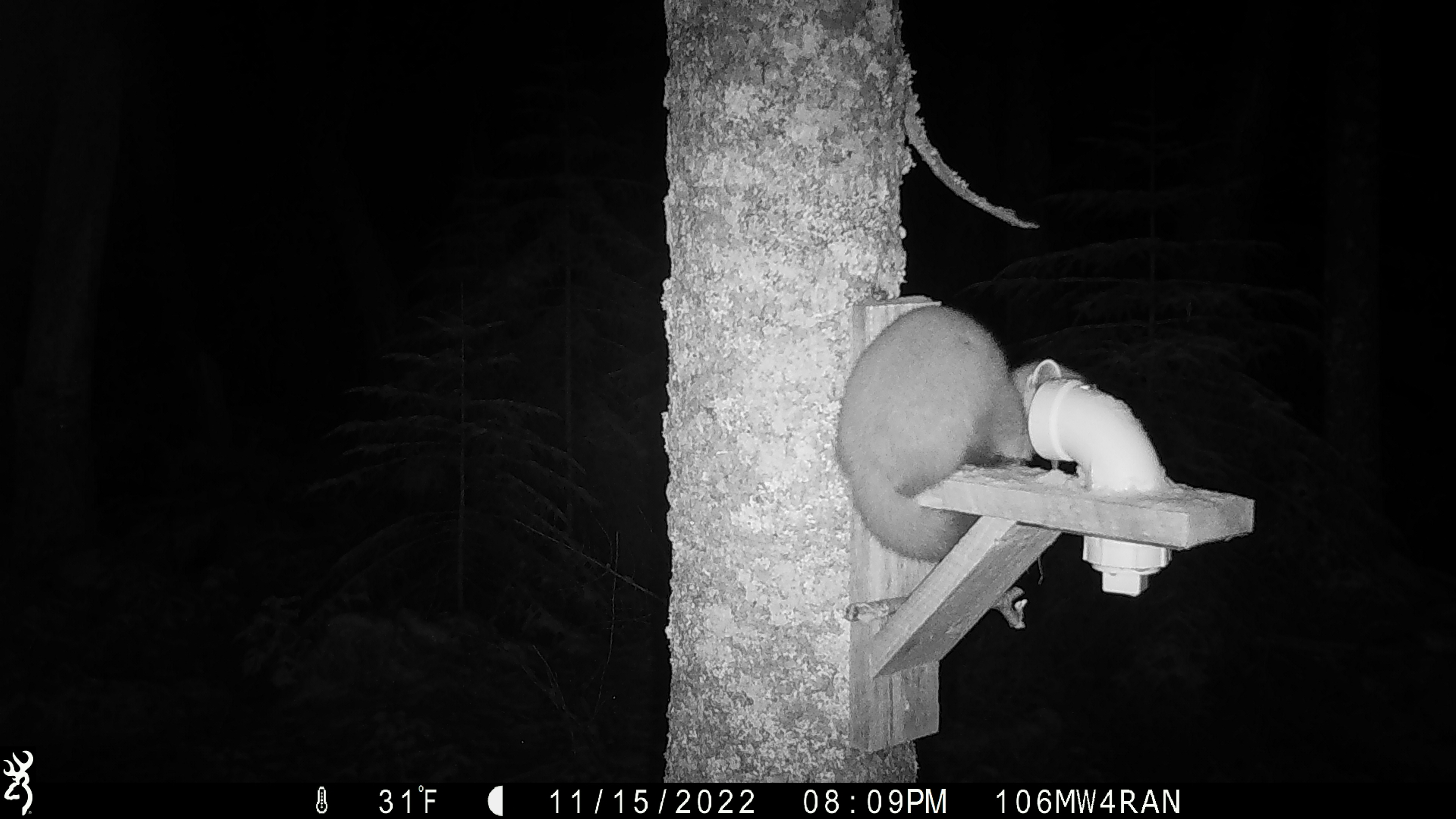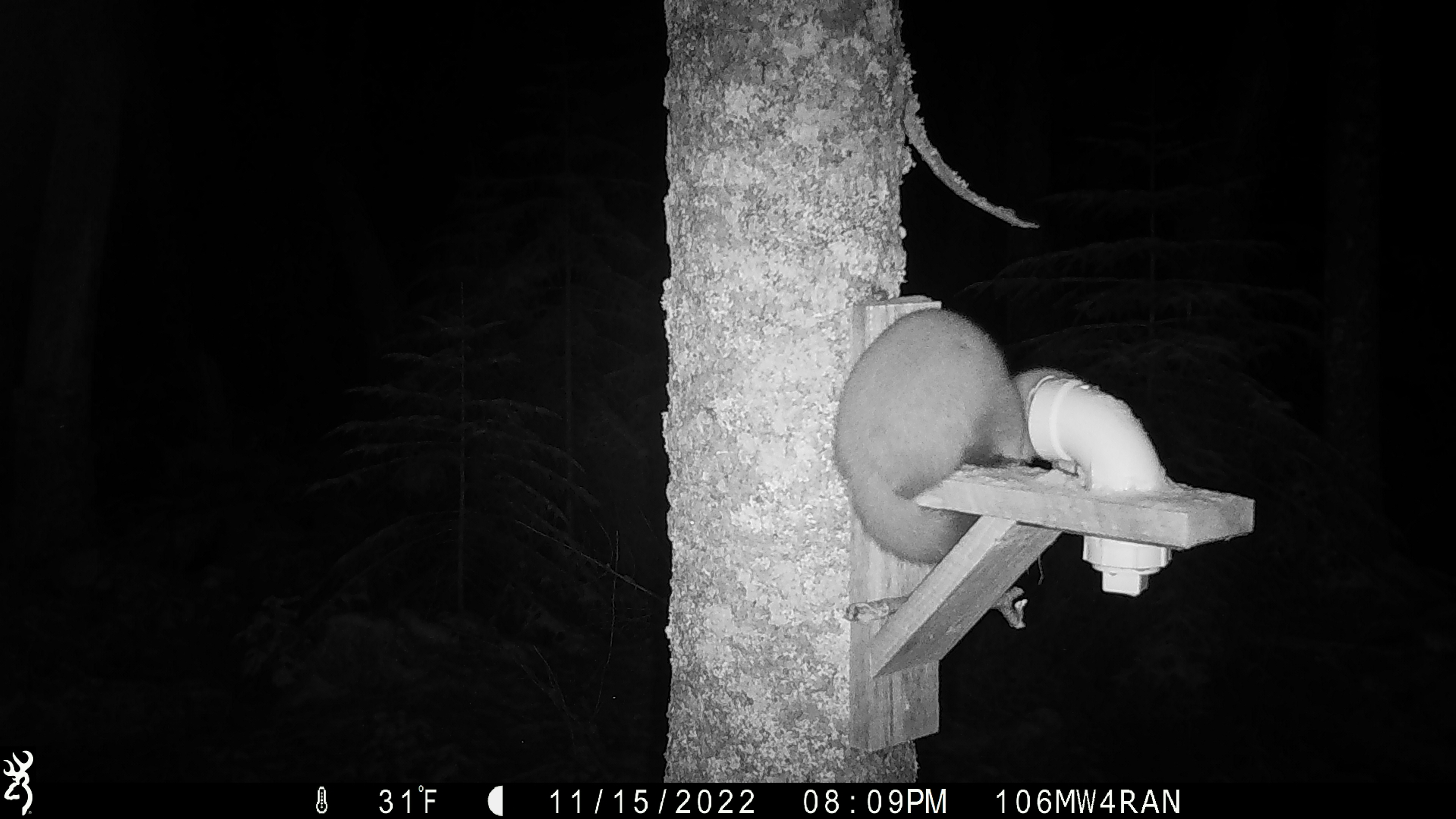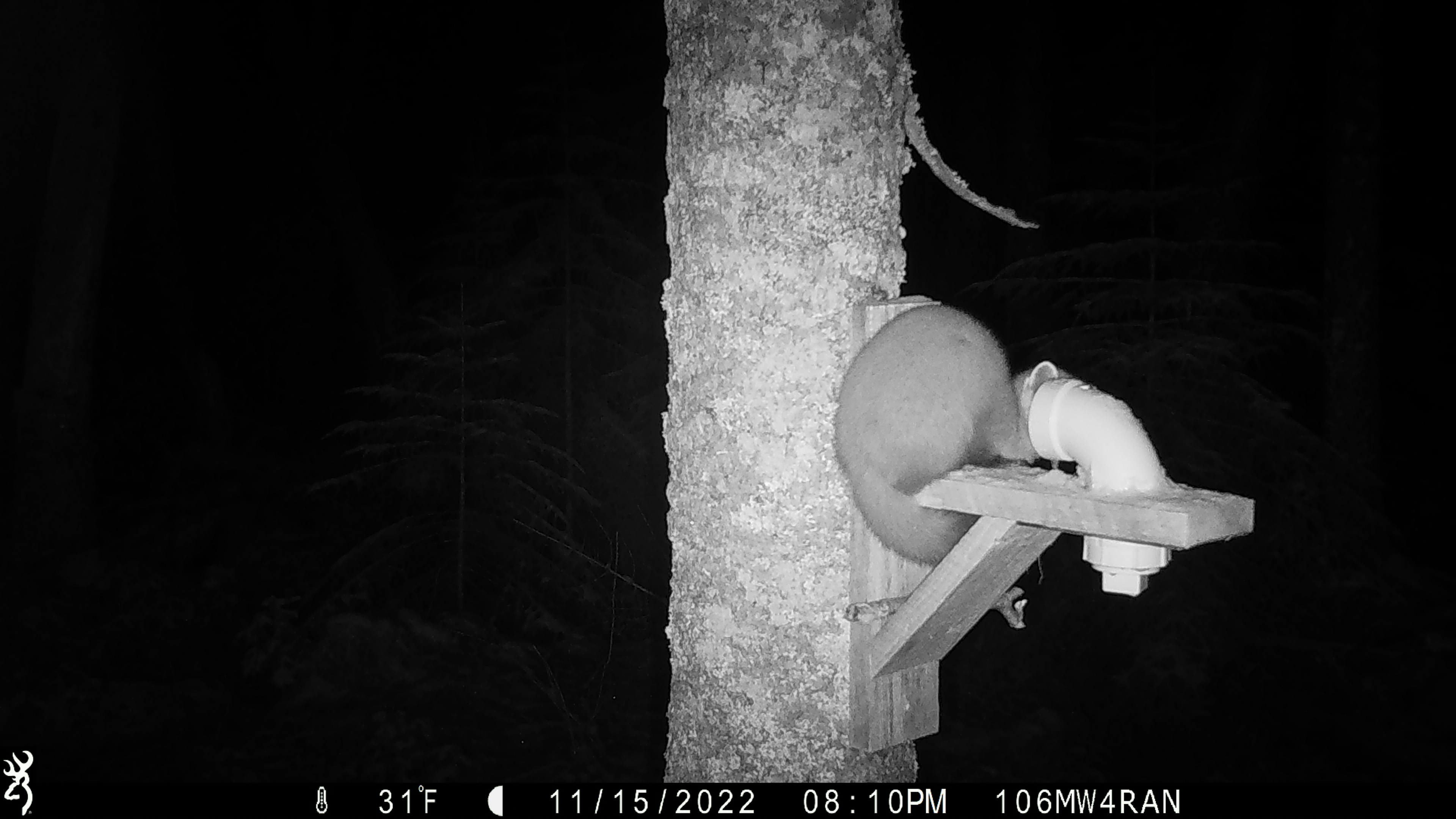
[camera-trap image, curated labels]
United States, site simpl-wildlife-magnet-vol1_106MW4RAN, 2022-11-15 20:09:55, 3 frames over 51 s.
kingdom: Animalia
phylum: Chordata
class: Mammalia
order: Carnivora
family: Mustelidae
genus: Martes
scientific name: Martes americana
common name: american marten